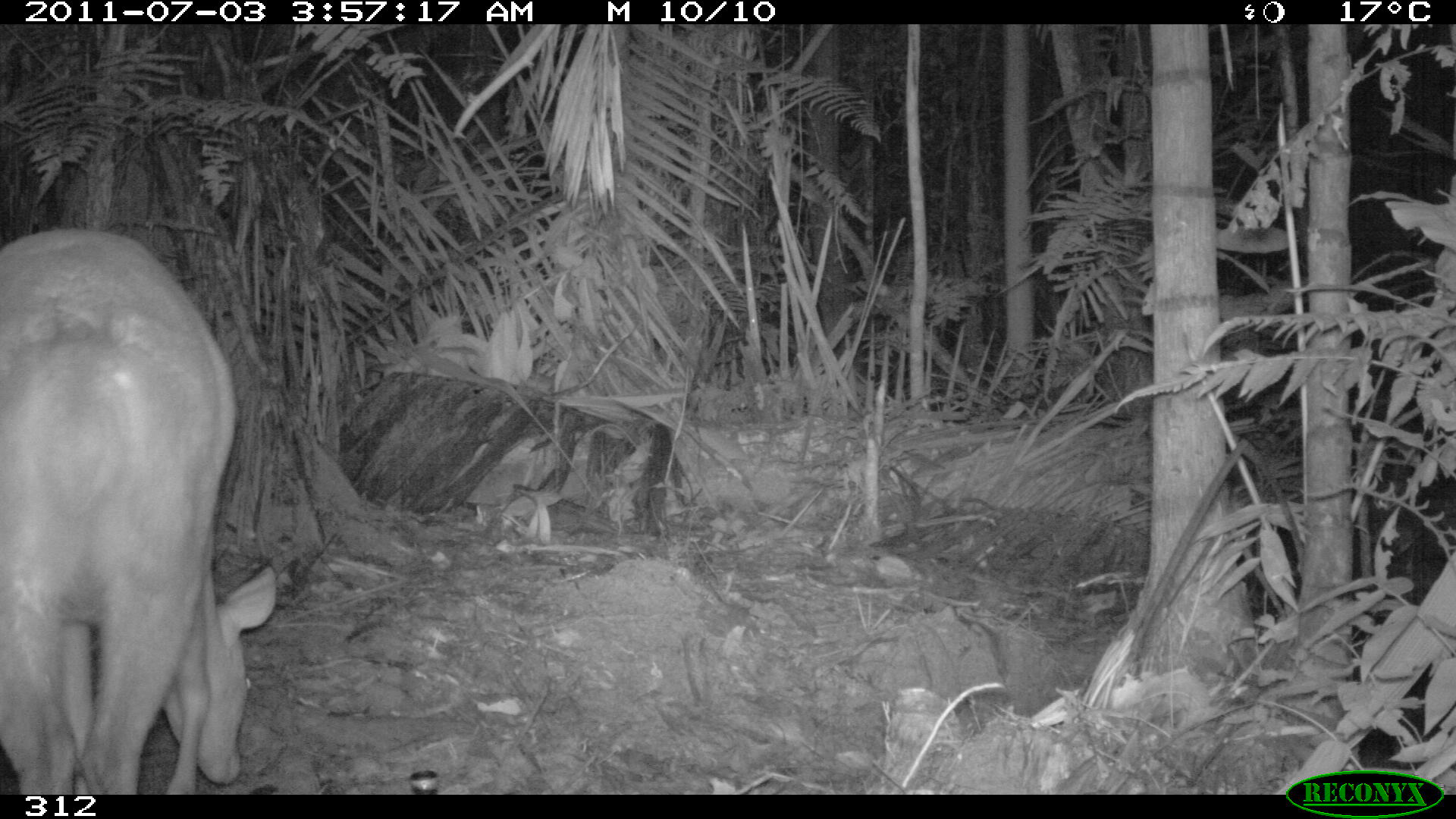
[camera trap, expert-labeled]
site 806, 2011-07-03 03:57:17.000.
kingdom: Animalia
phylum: Chordata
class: Mammalia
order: Artiodactyla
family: Cervidae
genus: Mazama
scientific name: Mazama americana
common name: red brocket